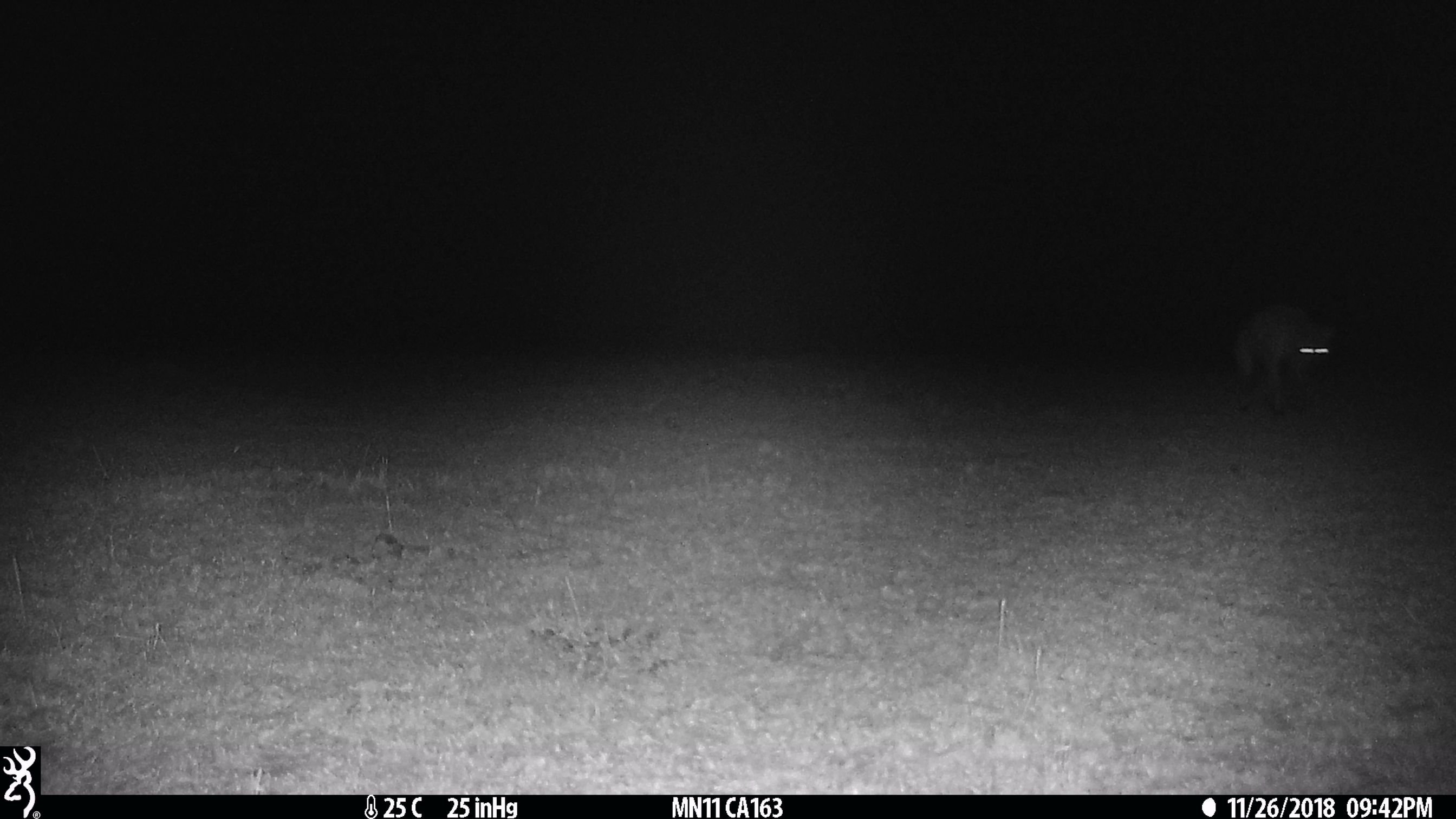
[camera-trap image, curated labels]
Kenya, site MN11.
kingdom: Animalia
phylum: Chordata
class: Mammalia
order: Carnivora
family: Hyaenidae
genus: Crocuta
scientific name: Crocuta crocuta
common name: spotted hyena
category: hyena spotted